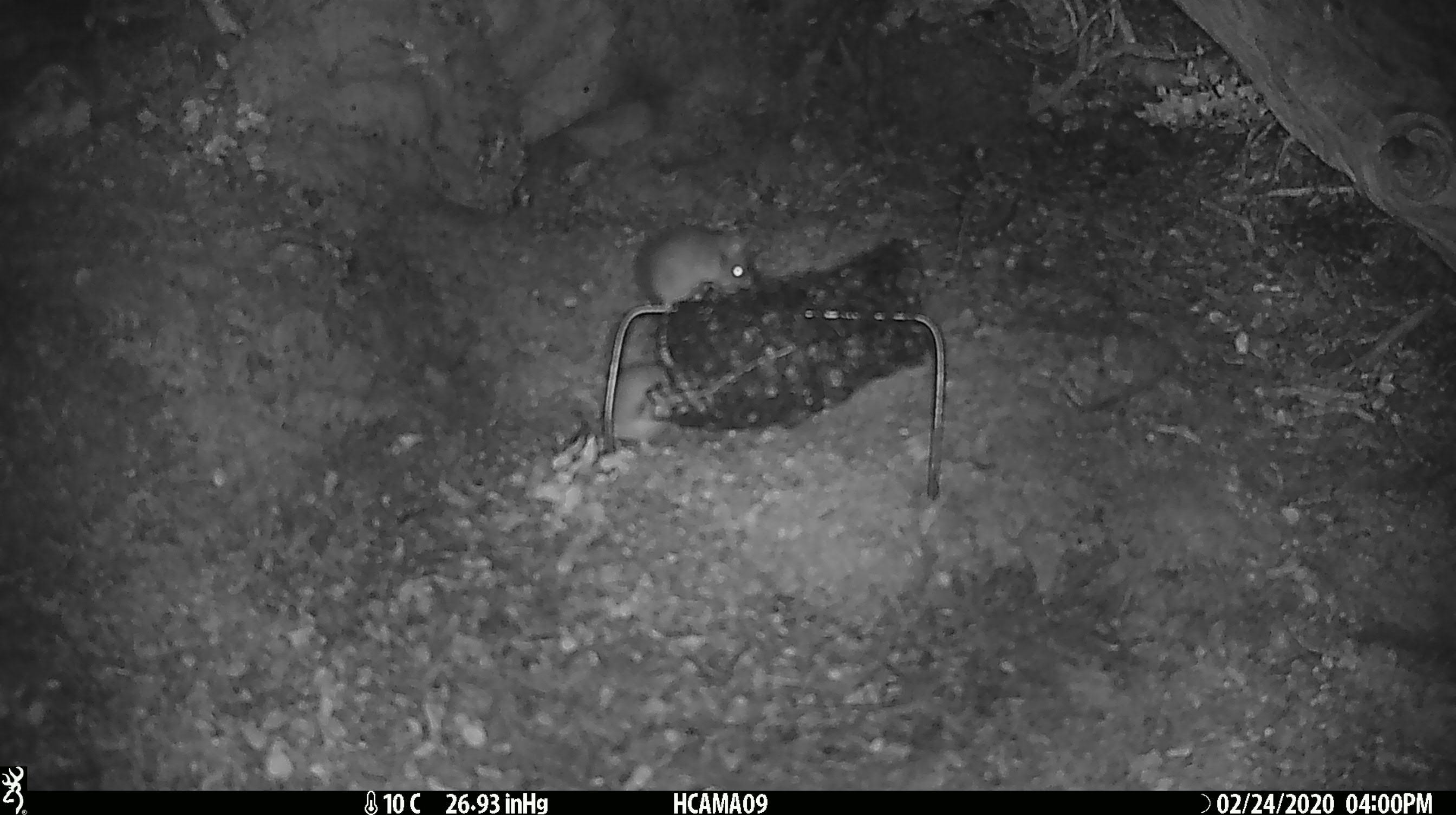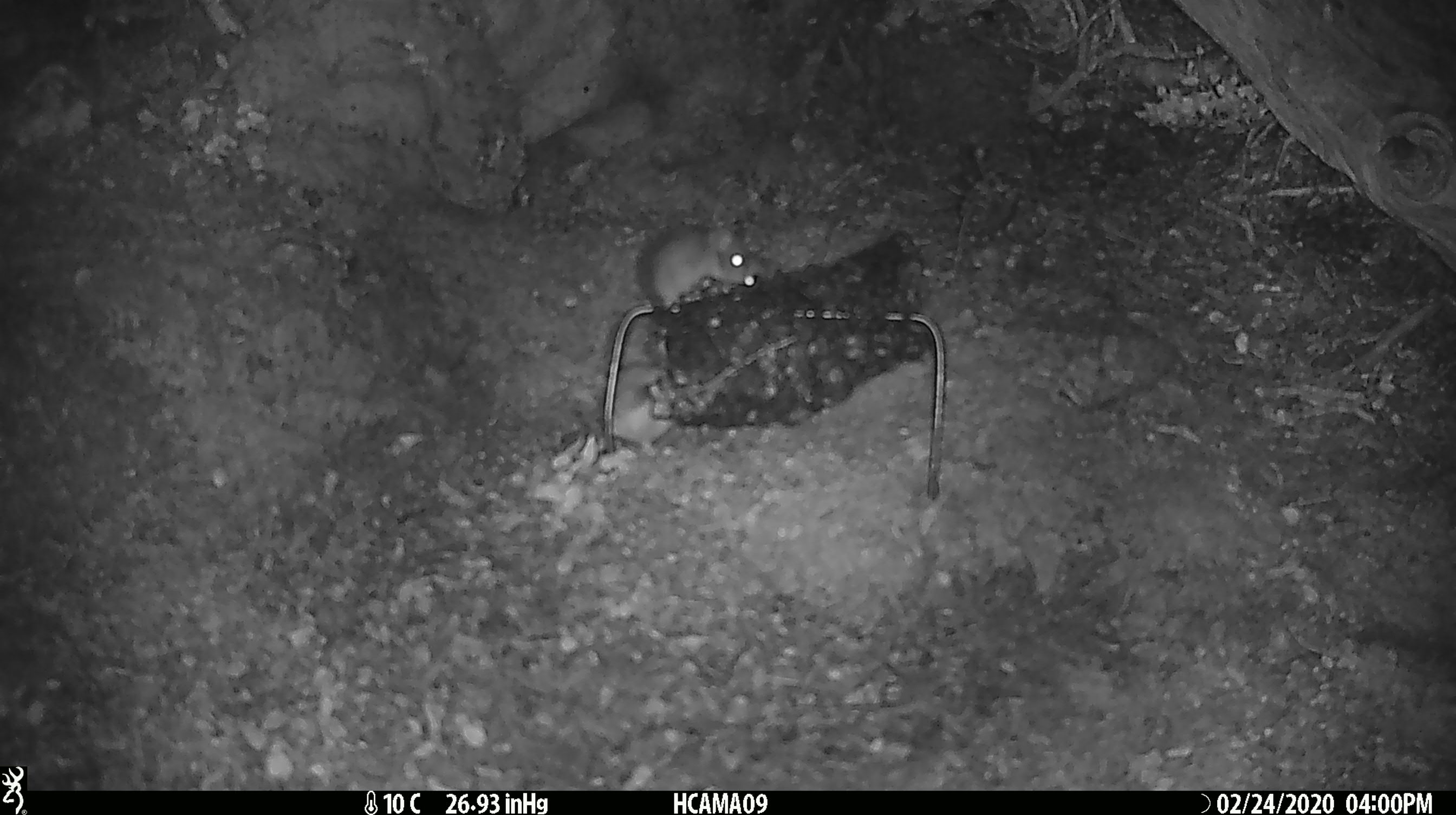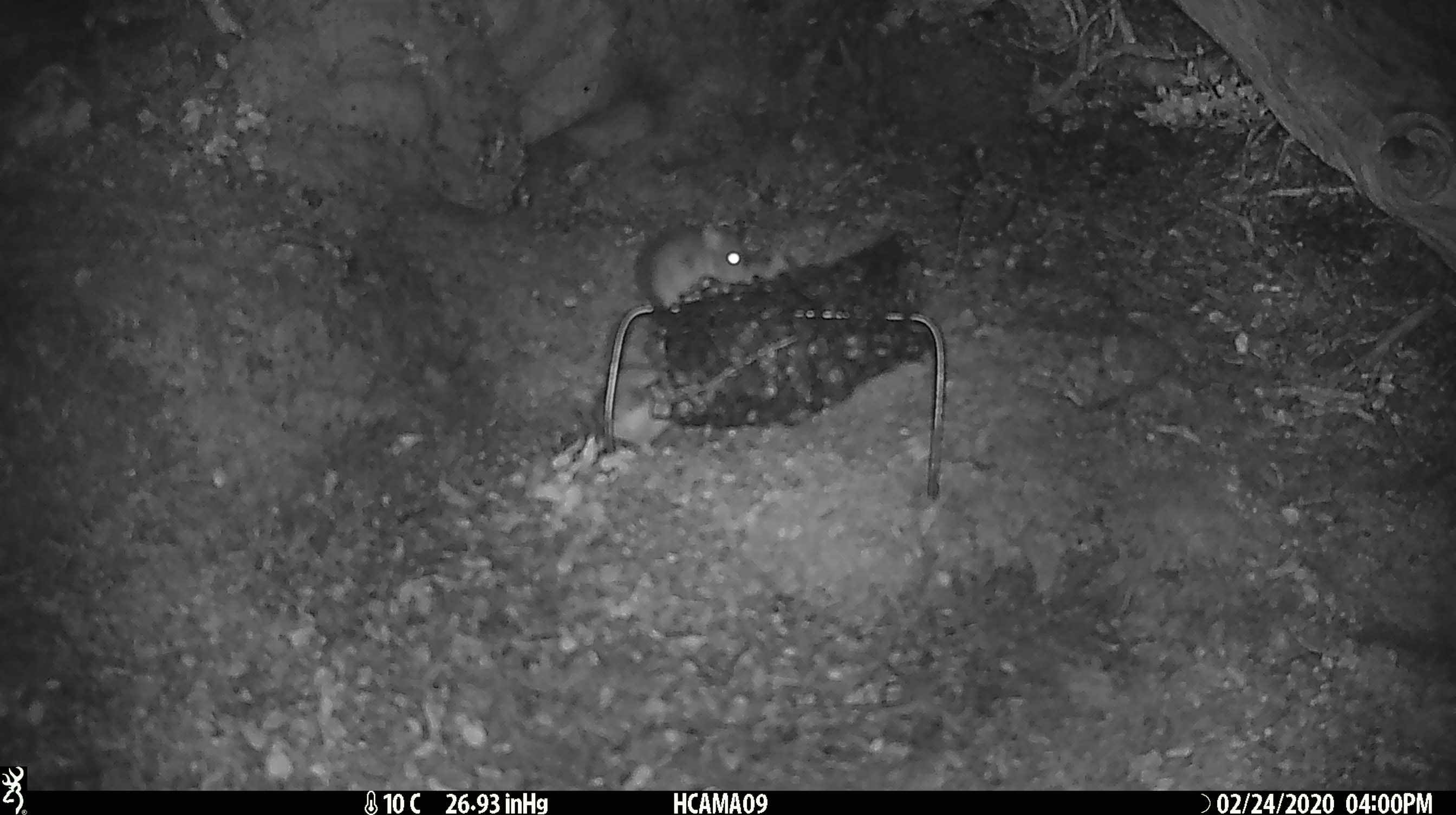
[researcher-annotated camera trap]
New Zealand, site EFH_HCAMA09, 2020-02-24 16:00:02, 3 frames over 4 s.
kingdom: Animalia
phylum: Chordata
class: Mammalia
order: Rodentia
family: Muridae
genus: Mus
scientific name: Mus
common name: mouse